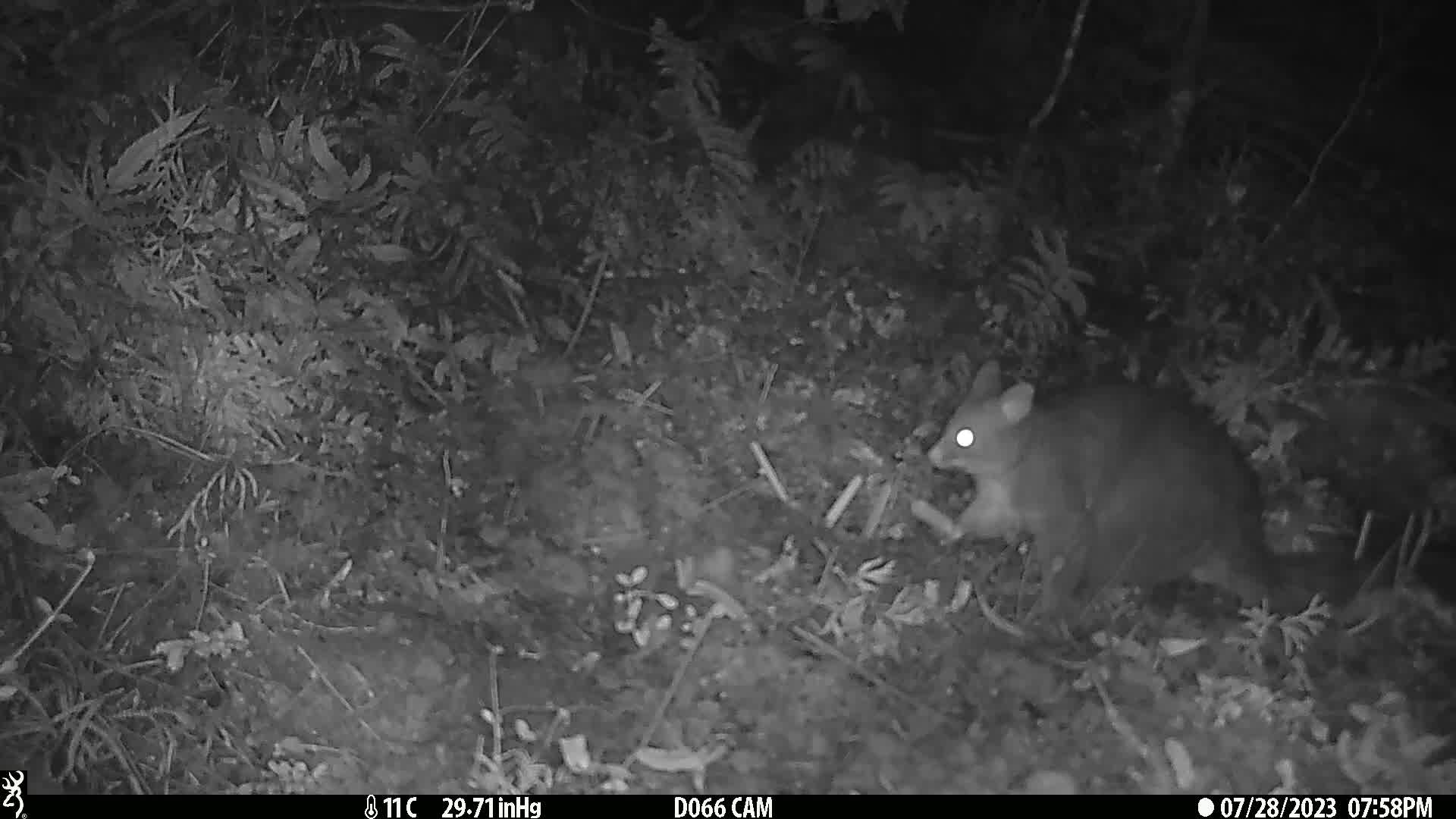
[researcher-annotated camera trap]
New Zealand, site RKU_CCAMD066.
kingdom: Animalia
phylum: Chordata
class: Mammalia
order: Diprotodontia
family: Phalangeridae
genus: Trichosurus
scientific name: Trichosurus vulpecula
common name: common brushtail possum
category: possum